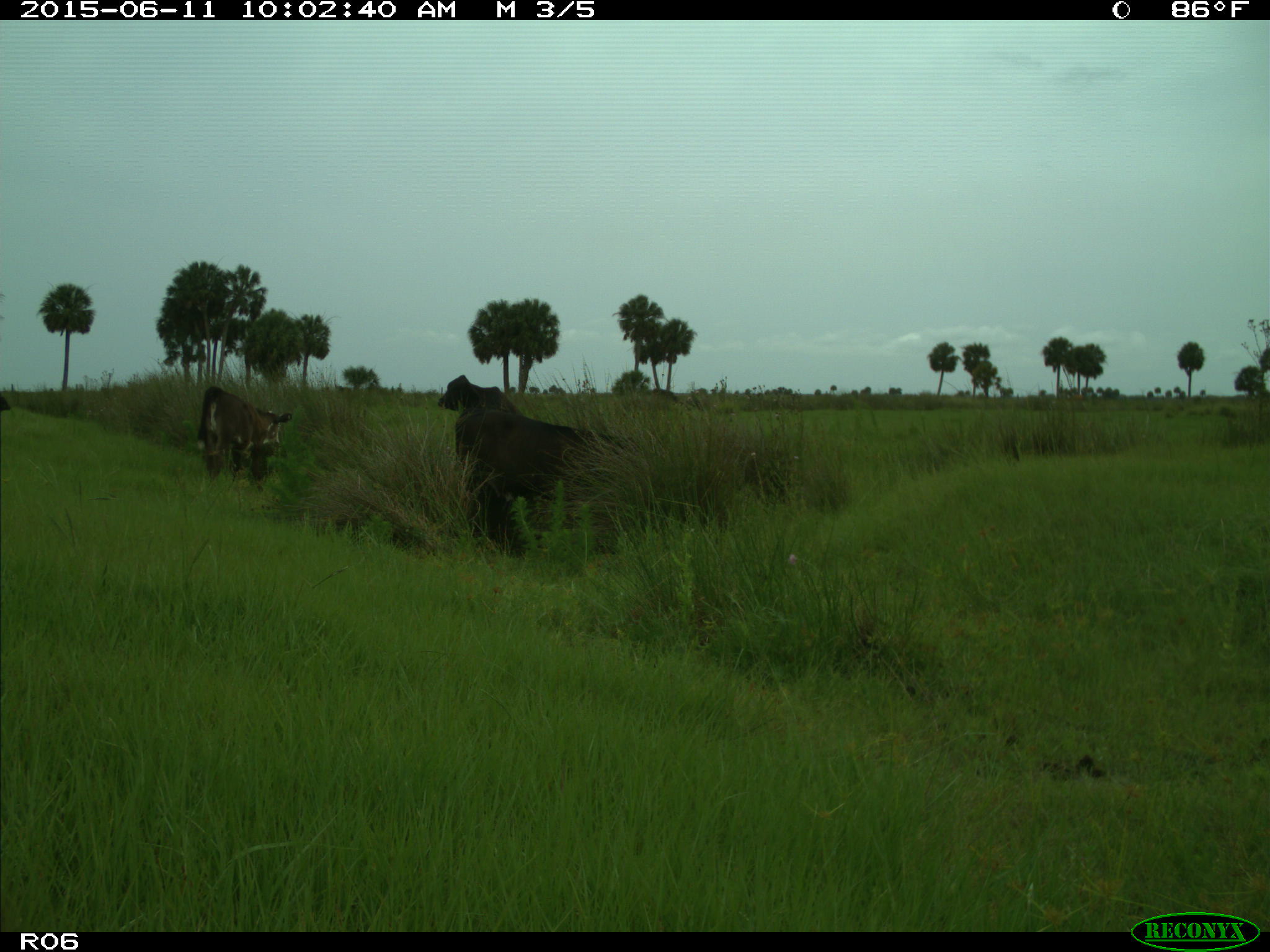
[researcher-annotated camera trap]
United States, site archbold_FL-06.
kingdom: Animalia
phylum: Chordata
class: Mammalia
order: Artiodactyla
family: Bovidae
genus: Bos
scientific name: Bos taurus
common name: domestic cow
Bos taurus (domestic cow).